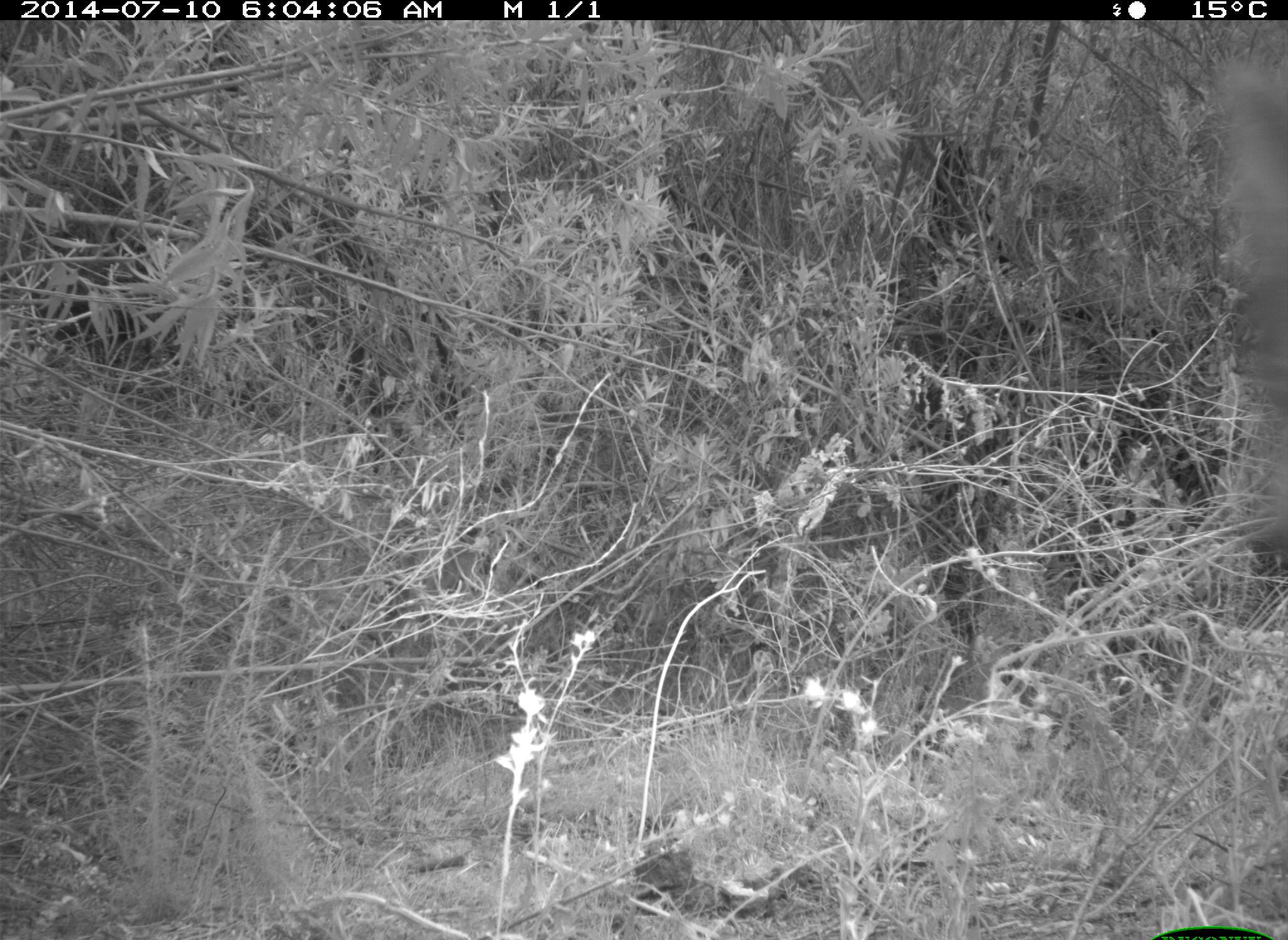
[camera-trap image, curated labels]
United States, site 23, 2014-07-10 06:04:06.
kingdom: Animalia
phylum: Chordata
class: Mammalia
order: Carnivora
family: Canidae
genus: Canis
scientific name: Canis latrans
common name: coyote